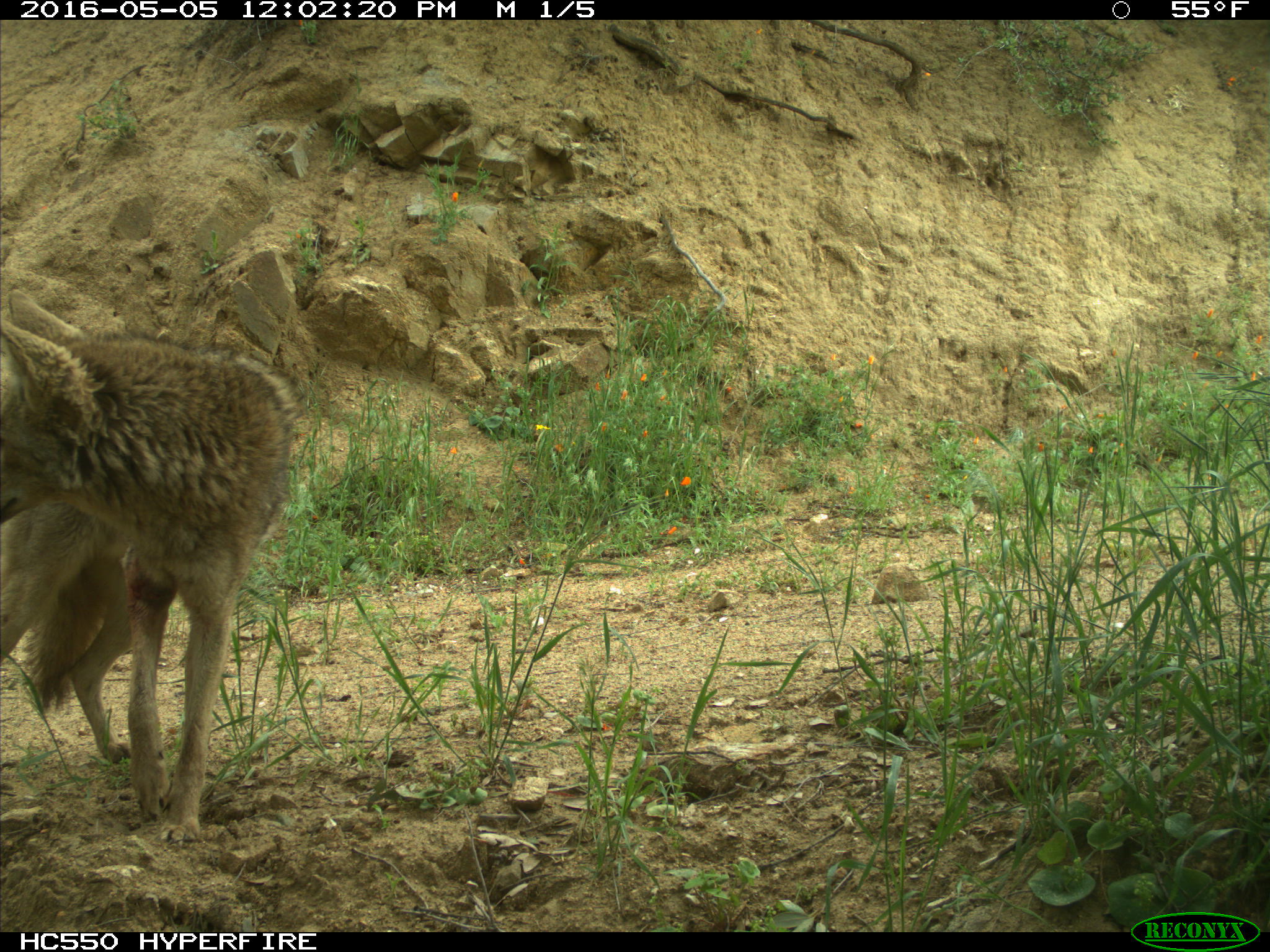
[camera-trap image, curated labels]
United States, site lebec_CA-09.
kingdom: Animalia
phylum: Chordata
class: Mammalia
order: Carnivora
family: Canidae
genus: Canis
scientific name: Canis latrans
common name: coyote